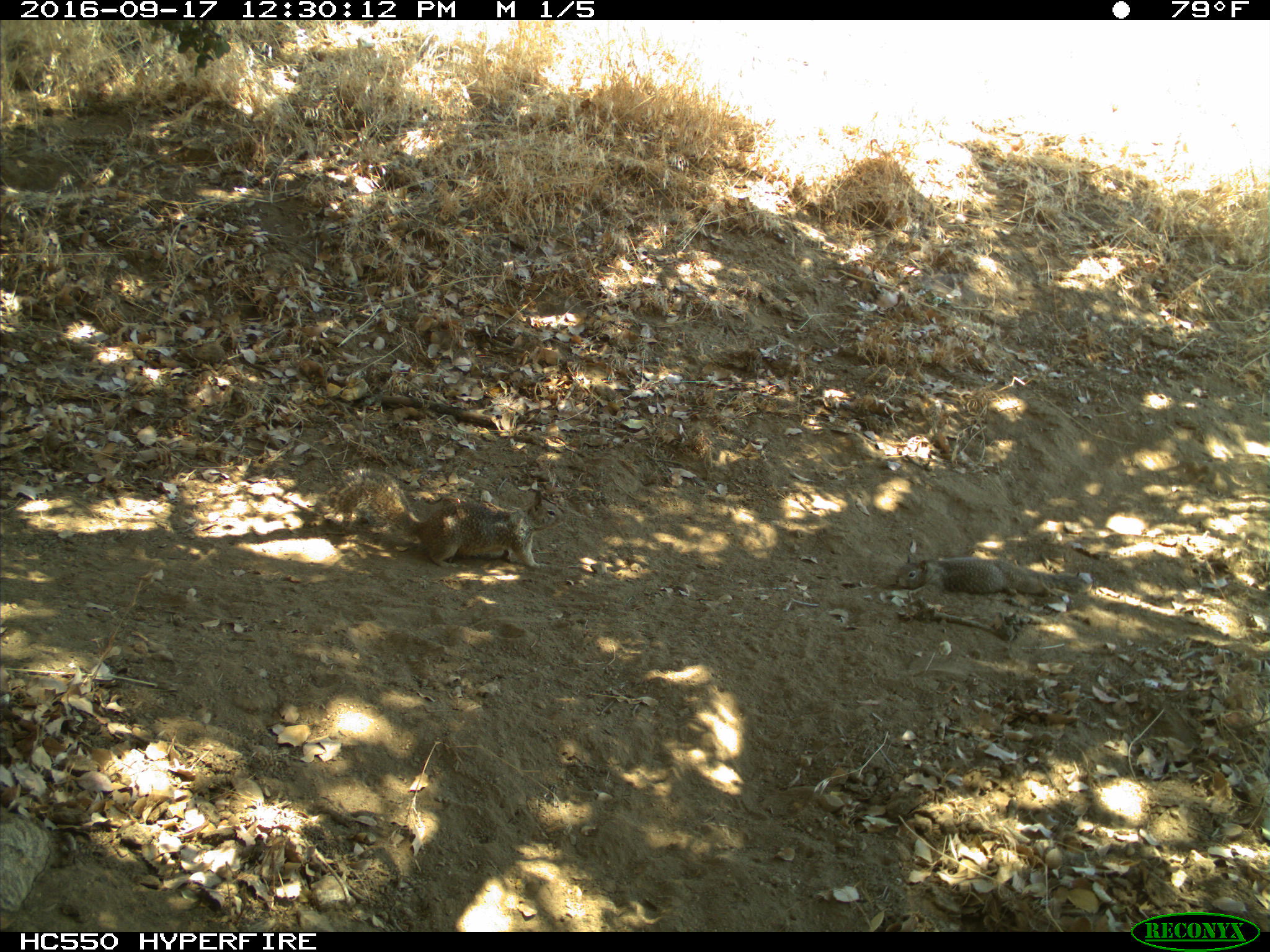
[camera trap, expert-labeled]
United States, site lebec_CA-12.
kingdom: Animalia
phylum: Chordata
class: Mammalia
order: Rodentia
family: Sciuridae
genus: Otospermophilus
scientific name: Otospermophilus beecheyi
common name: california ground squirrel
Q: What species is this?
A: Otospermophilus beecheyi (california ground squirrel).